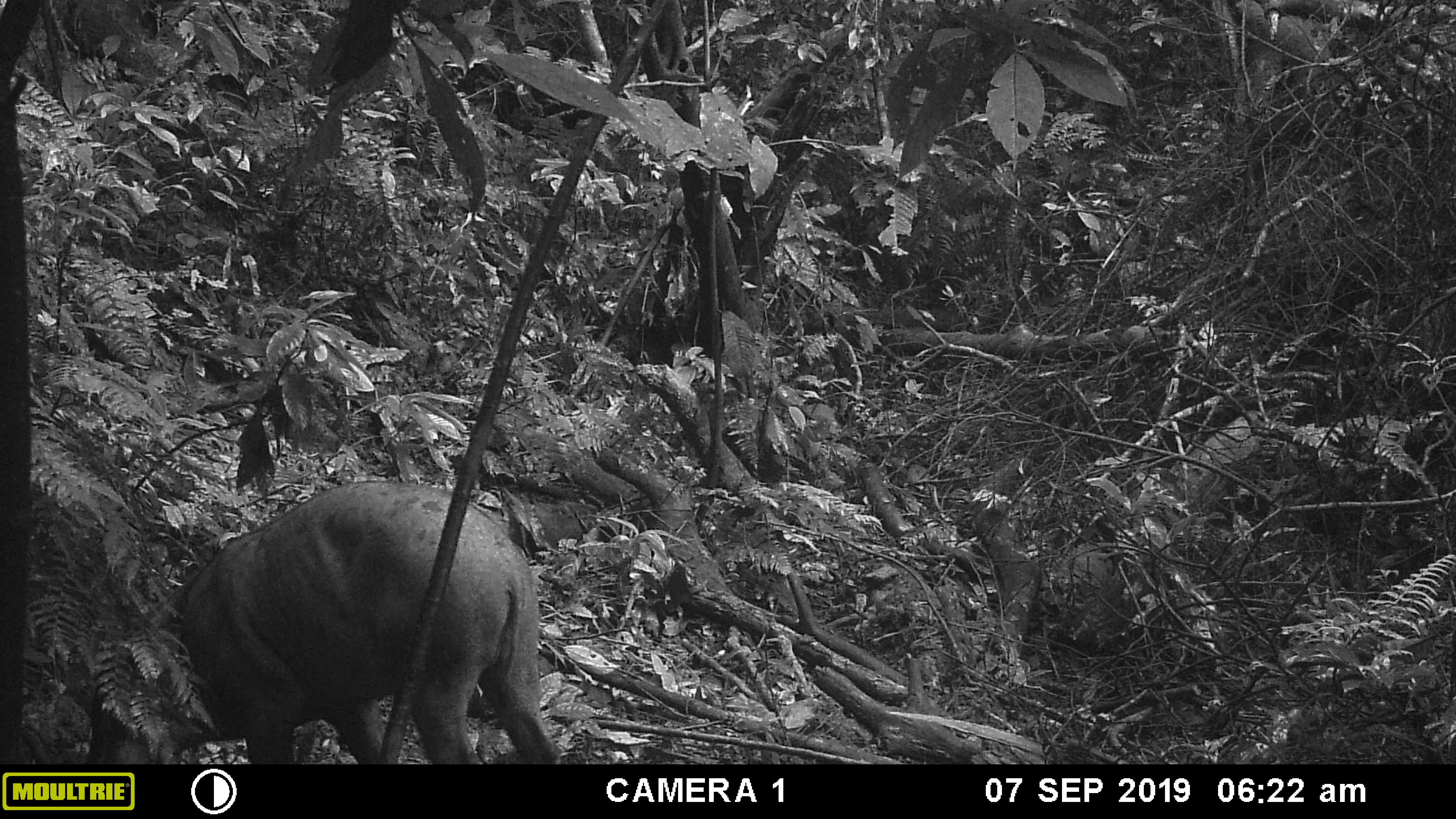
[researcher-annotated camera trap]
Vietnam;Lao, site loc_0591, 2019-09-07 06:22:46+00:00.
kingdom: Animalia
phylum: Chordata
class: Mammalia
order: Artiodactyla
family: Suidae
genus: Sus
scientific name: Sus scrofa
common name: eurasian wild pig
Eurasian wild pig (Sus scrofa). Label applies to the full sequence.